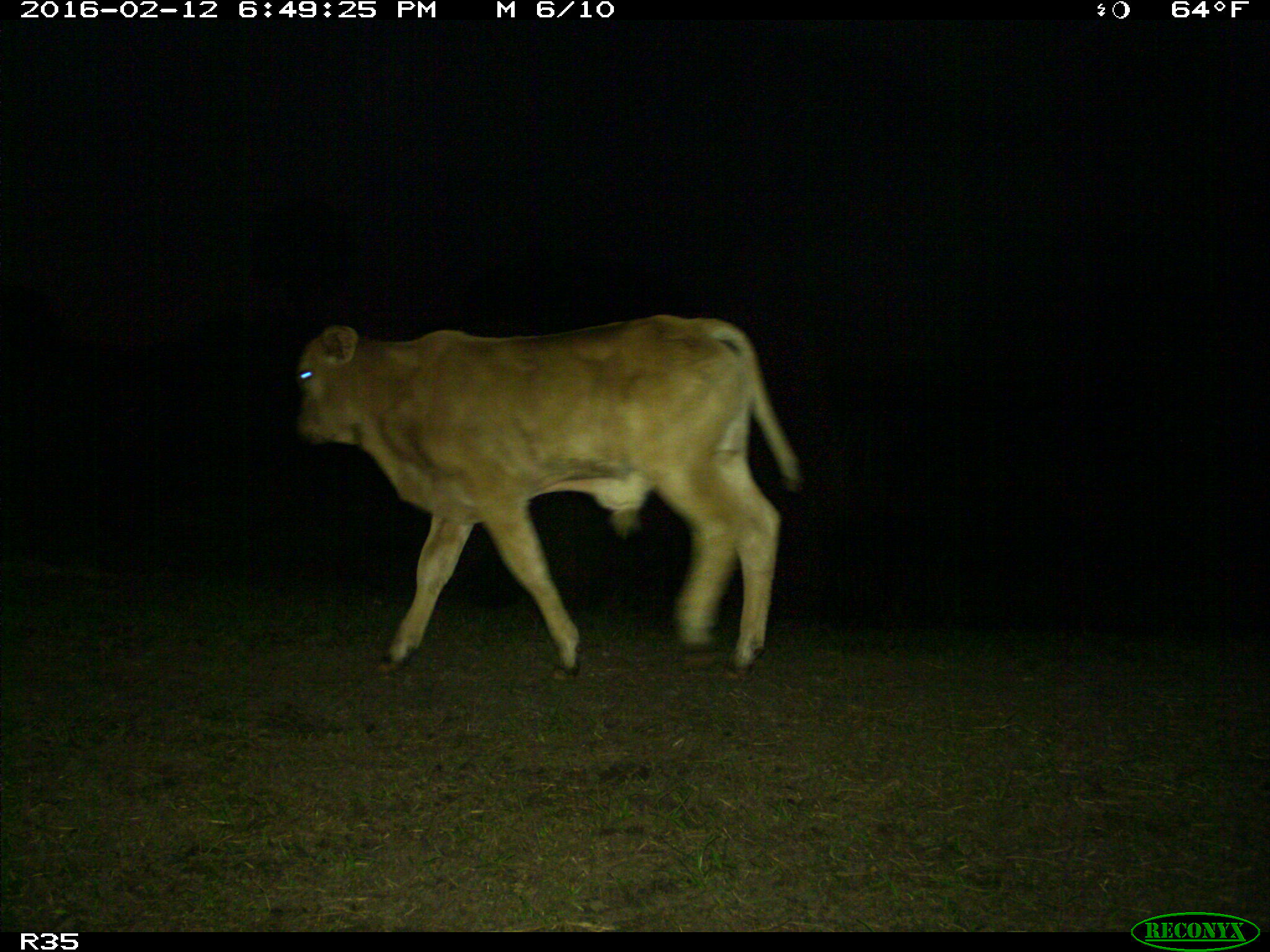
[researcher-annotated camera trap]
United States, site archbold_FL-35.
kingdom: Animalia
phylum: Chordata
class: Mammalia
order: Artiodactyla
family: Bovidae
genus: Bos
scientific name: Bos taurus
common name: domestic cow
Bos taurus (domestic cow).